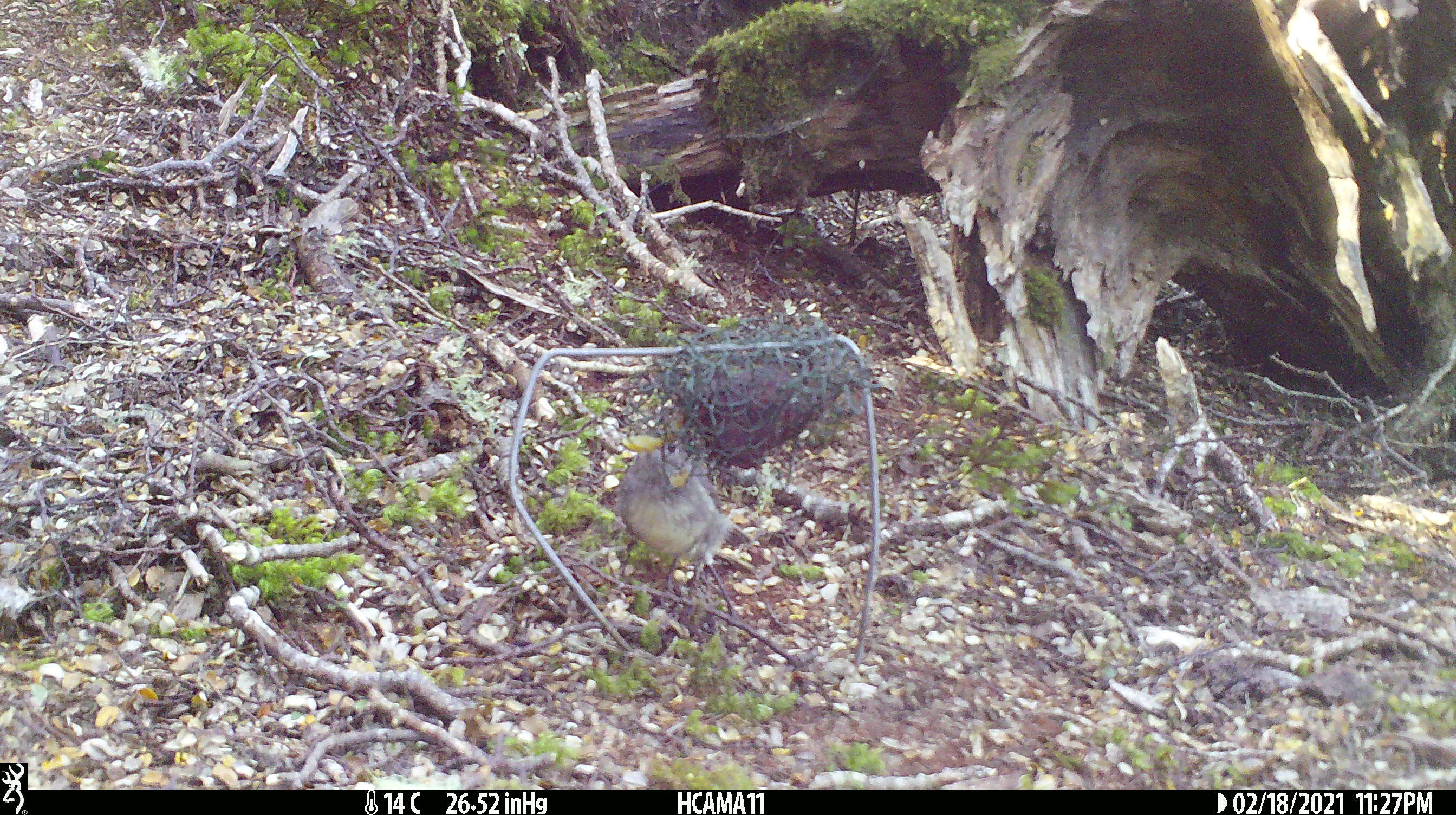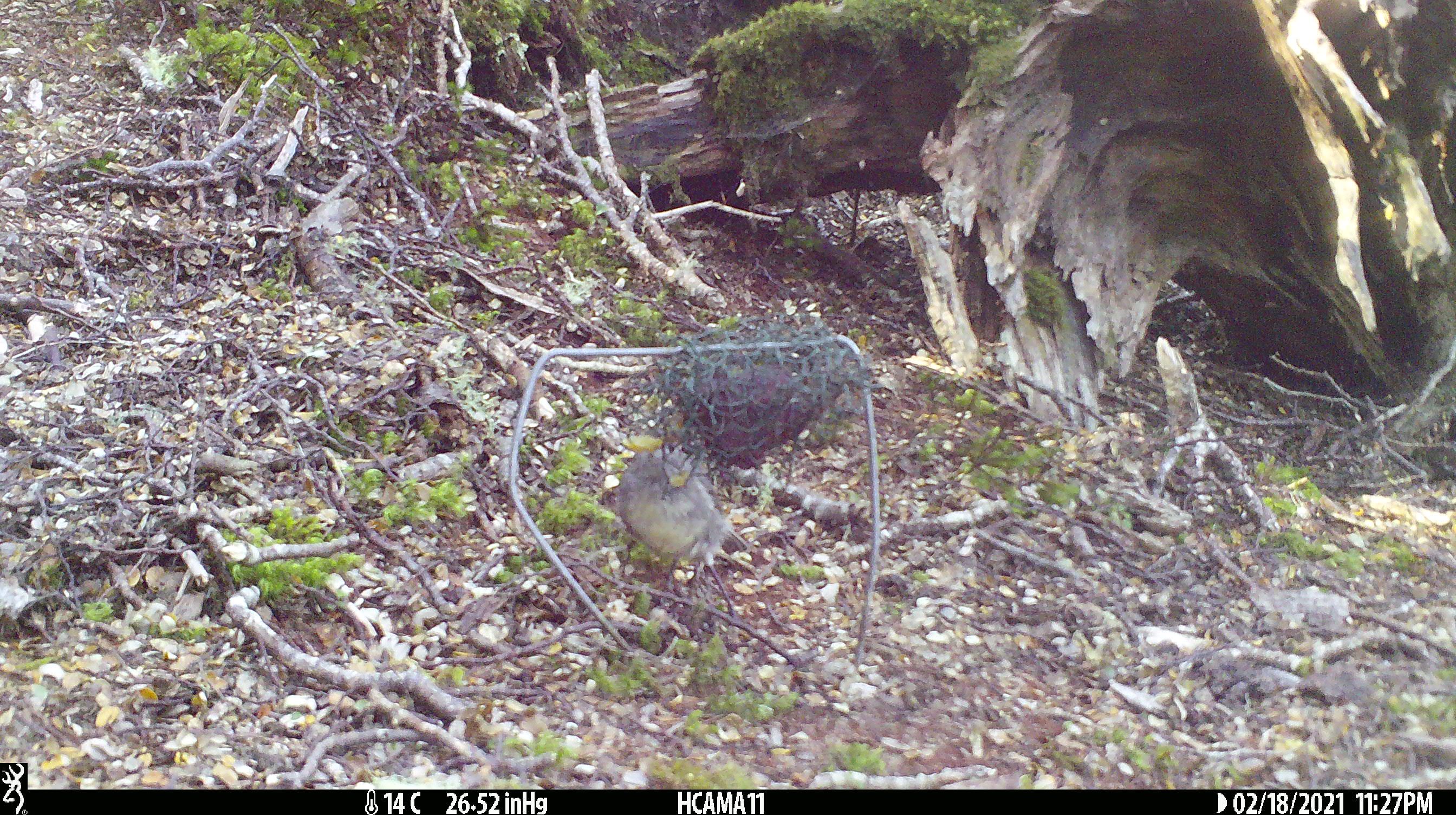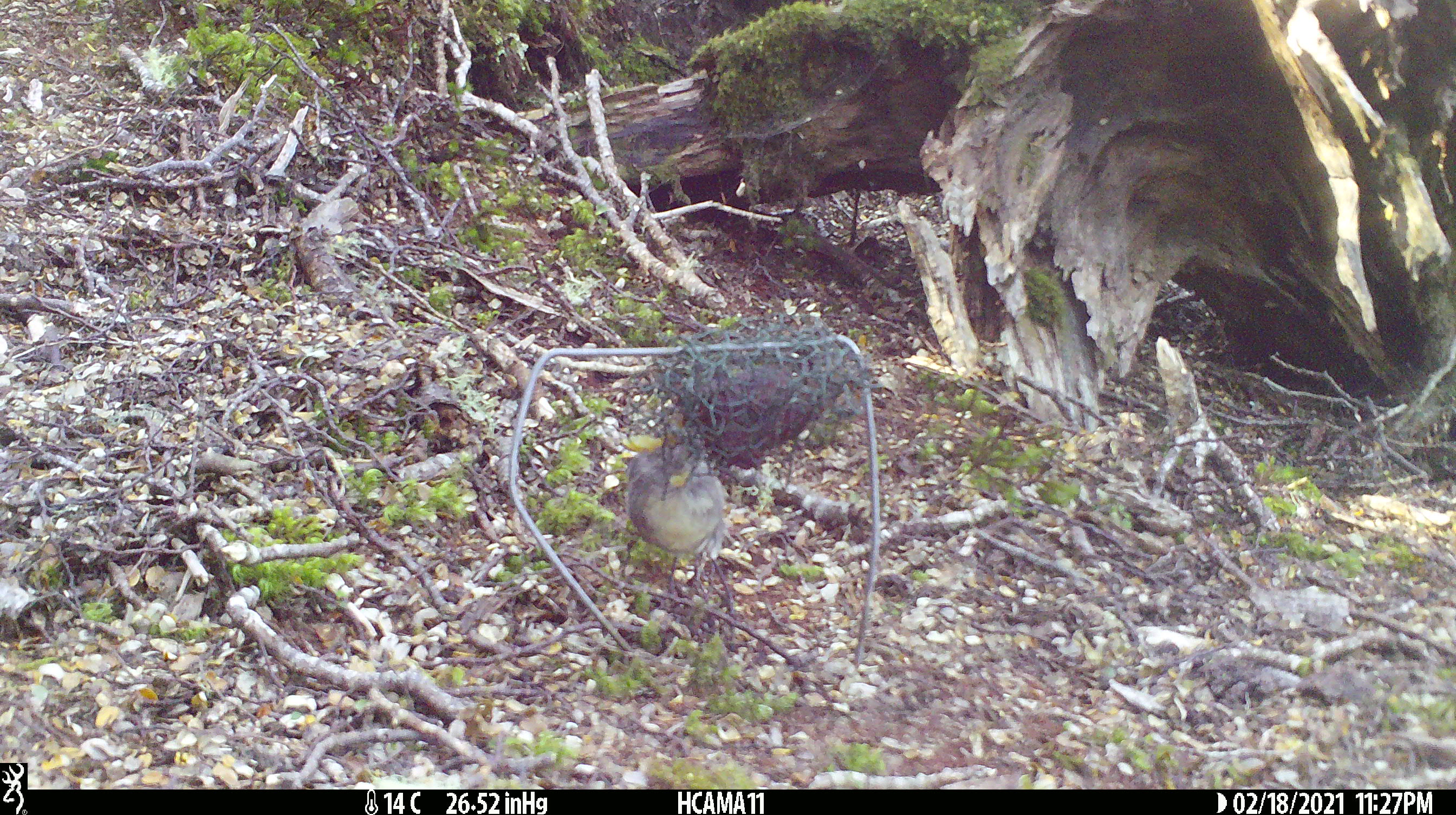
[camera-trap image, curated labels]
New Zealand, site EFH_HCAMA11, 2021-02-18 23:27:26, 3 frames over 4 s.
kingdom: Animalia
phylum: Chordata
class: Aves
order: Passeriformes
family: Petroicidae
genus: Petroica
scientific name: Petroica australis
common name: new zealand robin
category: robin